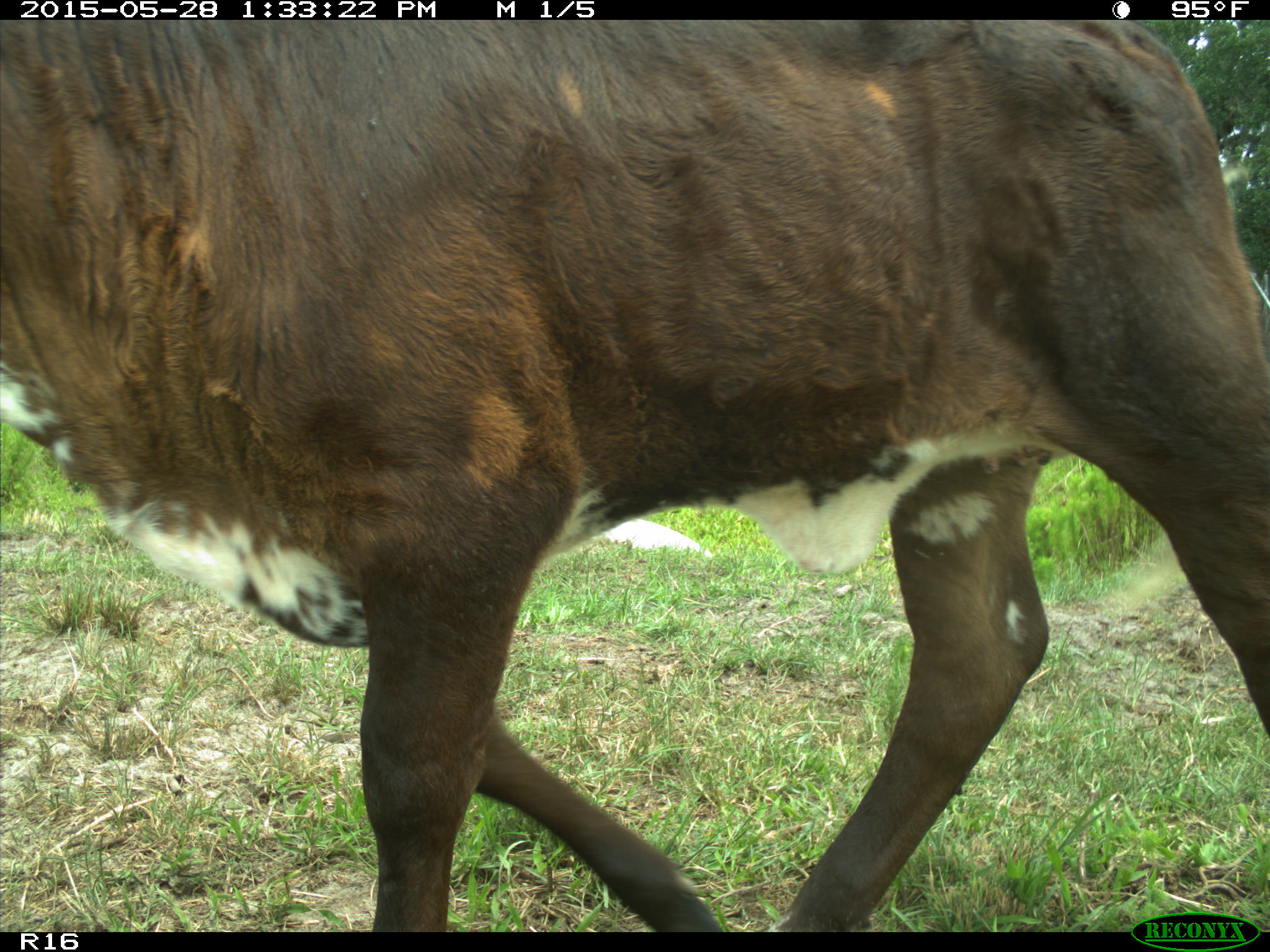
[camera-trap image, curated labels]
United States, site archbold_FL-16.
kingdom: Animalia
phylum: Chordata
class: Mammalia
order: Artiodactyla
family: Bovidae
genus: Bos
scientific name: Bos taurus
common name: domestic cow